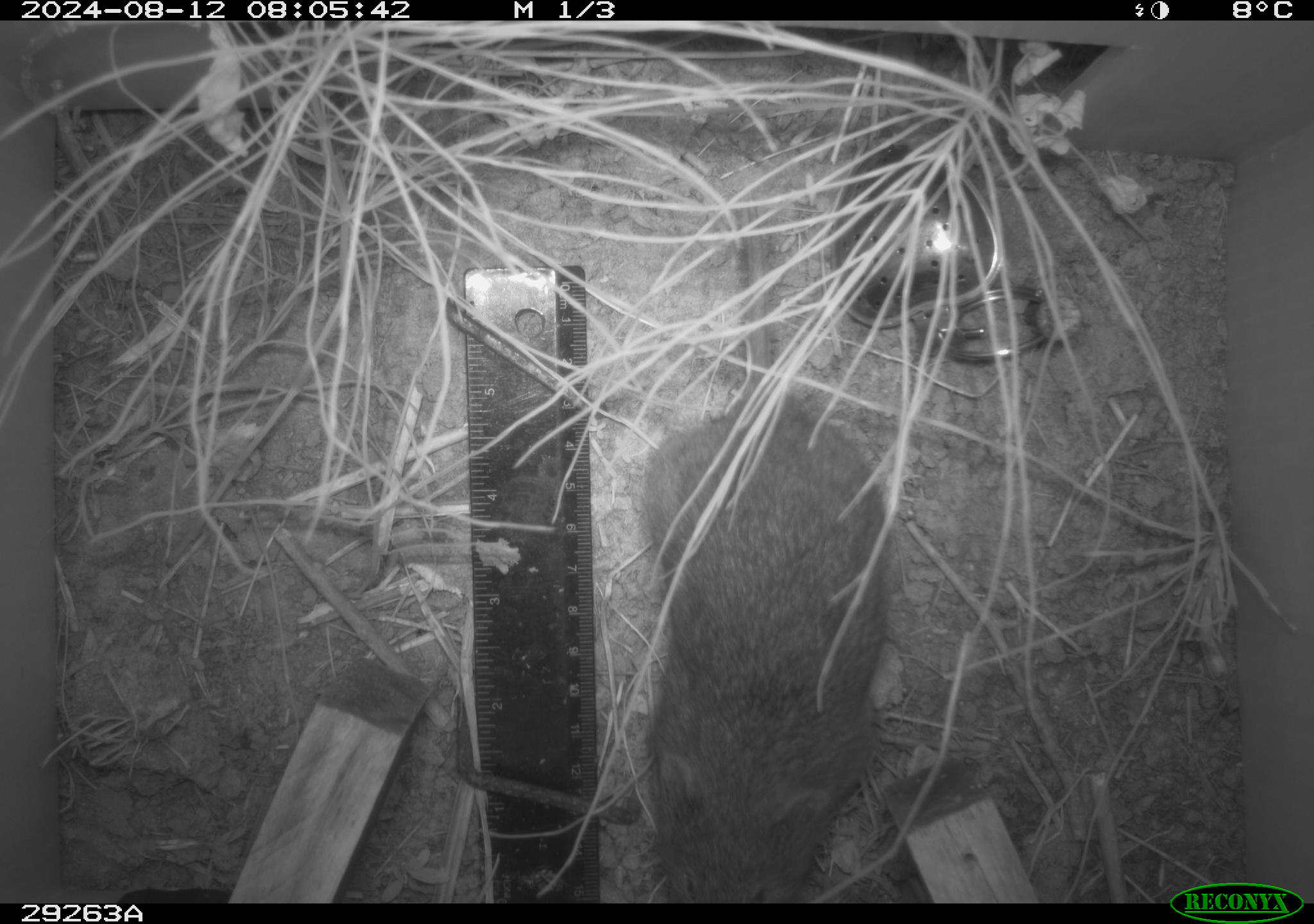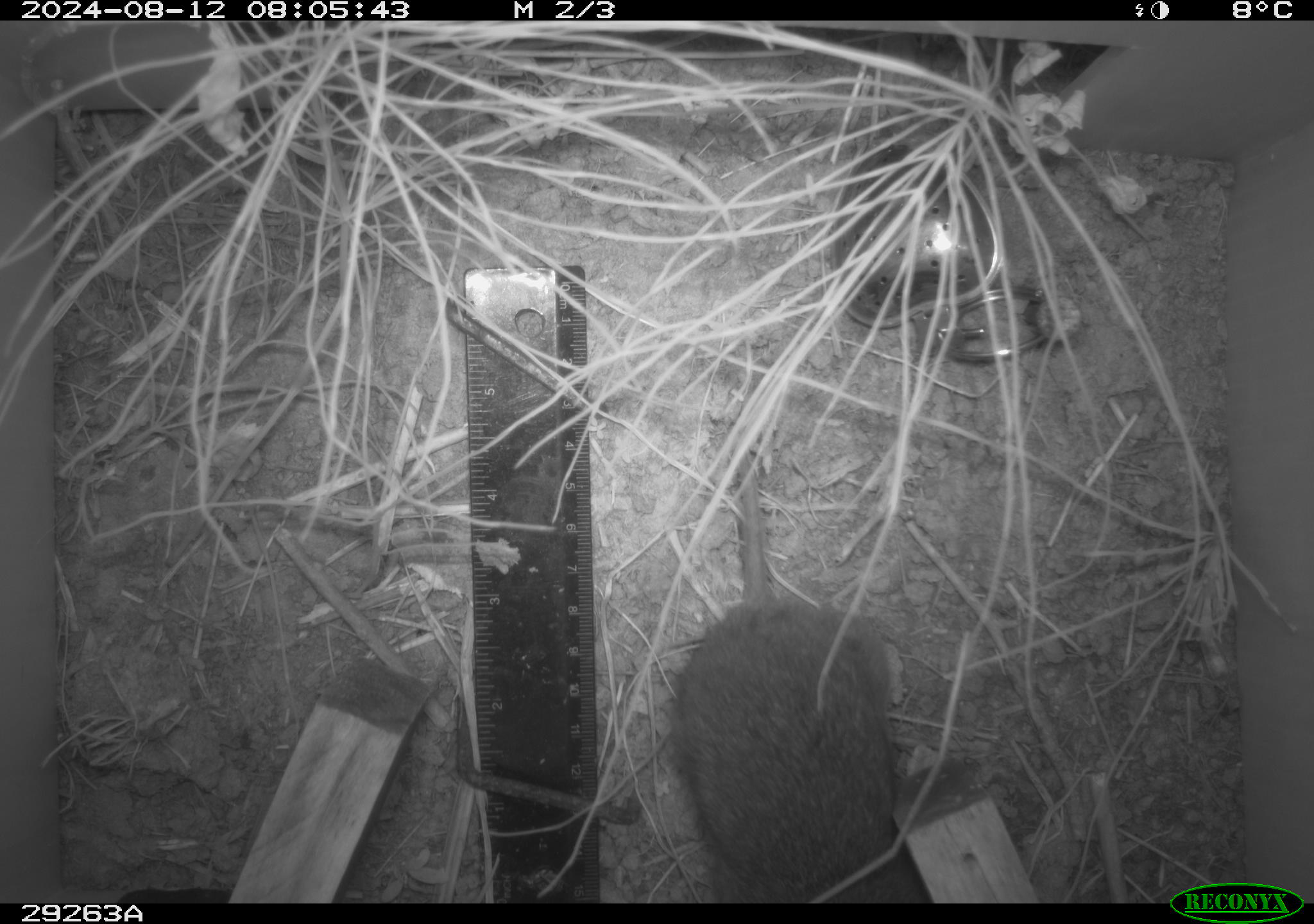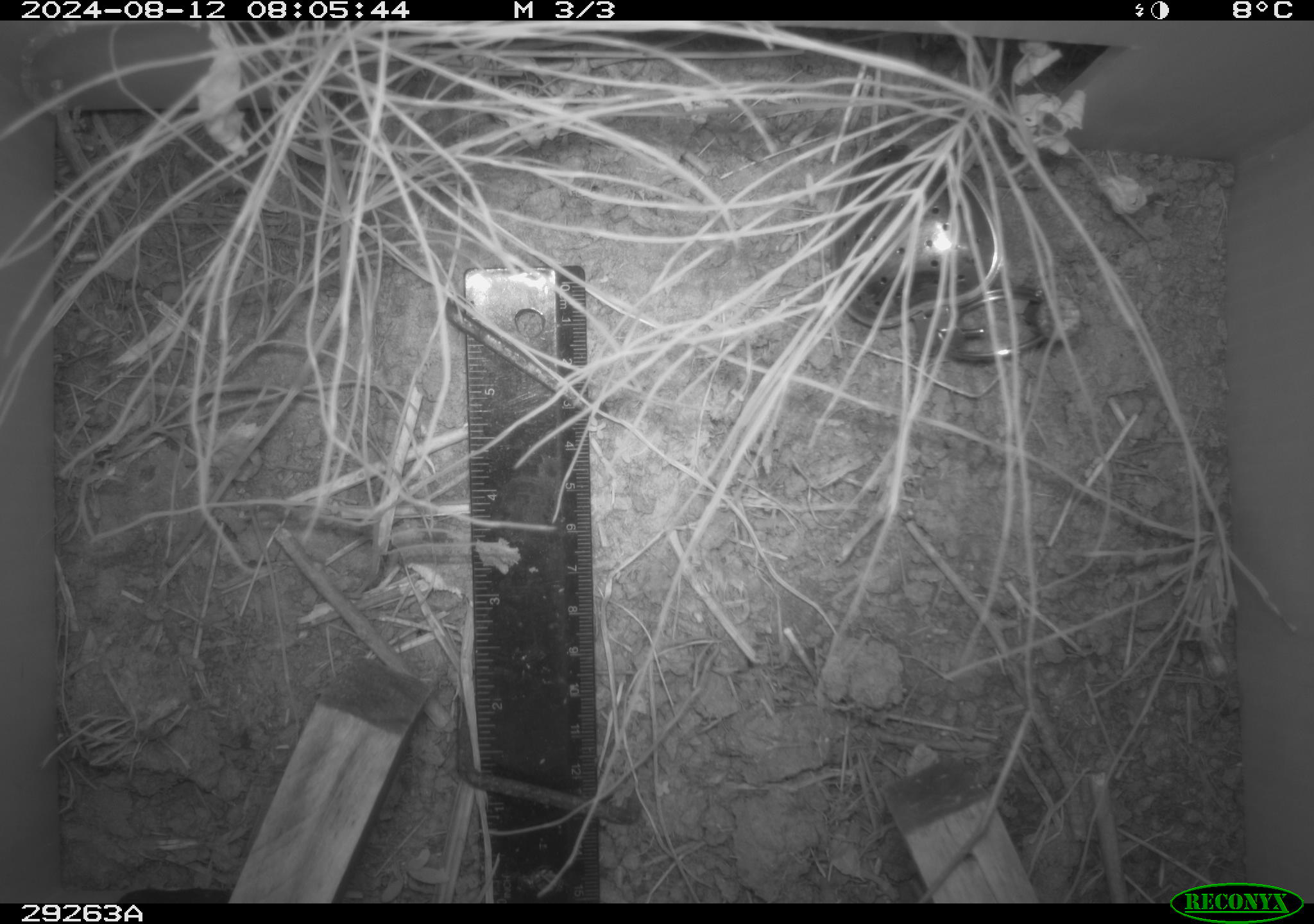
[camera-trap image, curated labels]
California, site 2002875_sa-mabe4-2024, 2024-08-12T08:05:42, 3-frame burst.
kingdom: Animalia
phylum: Chordata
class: Mammalia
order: Rodentia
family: Cricetidae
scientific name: Arvicolinae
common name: voles, lemmings, and muskrats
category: arvicolinae subfamily